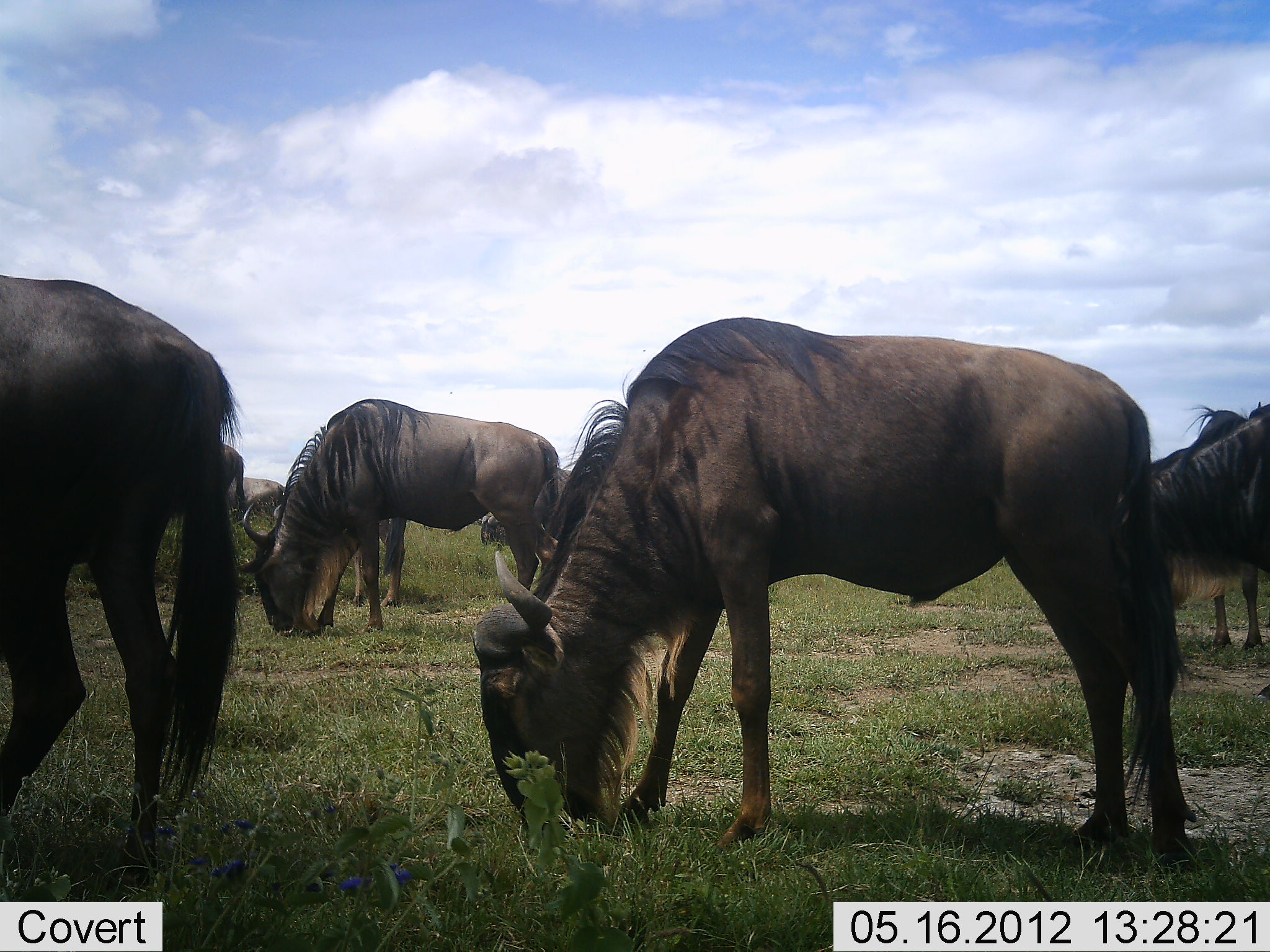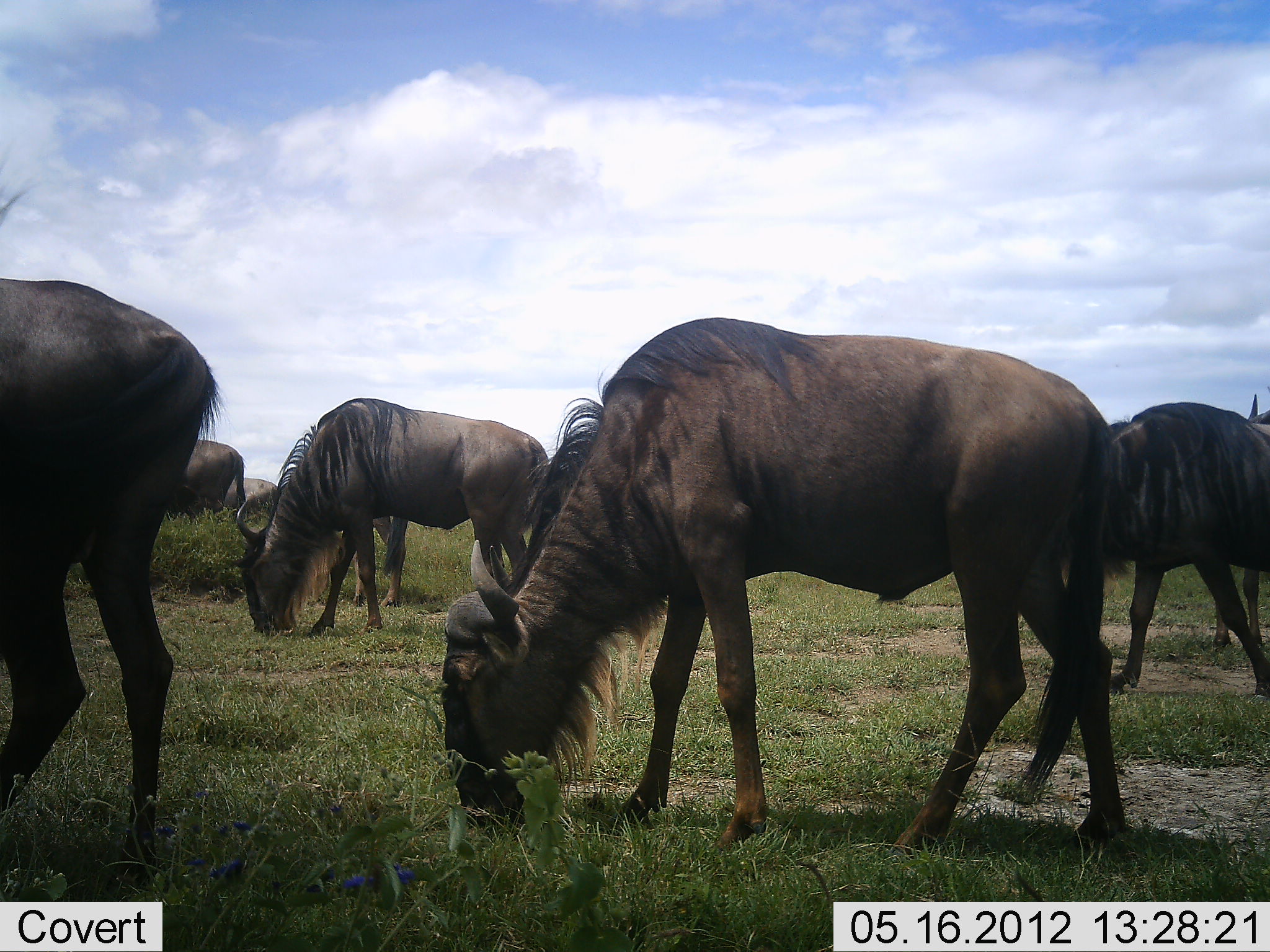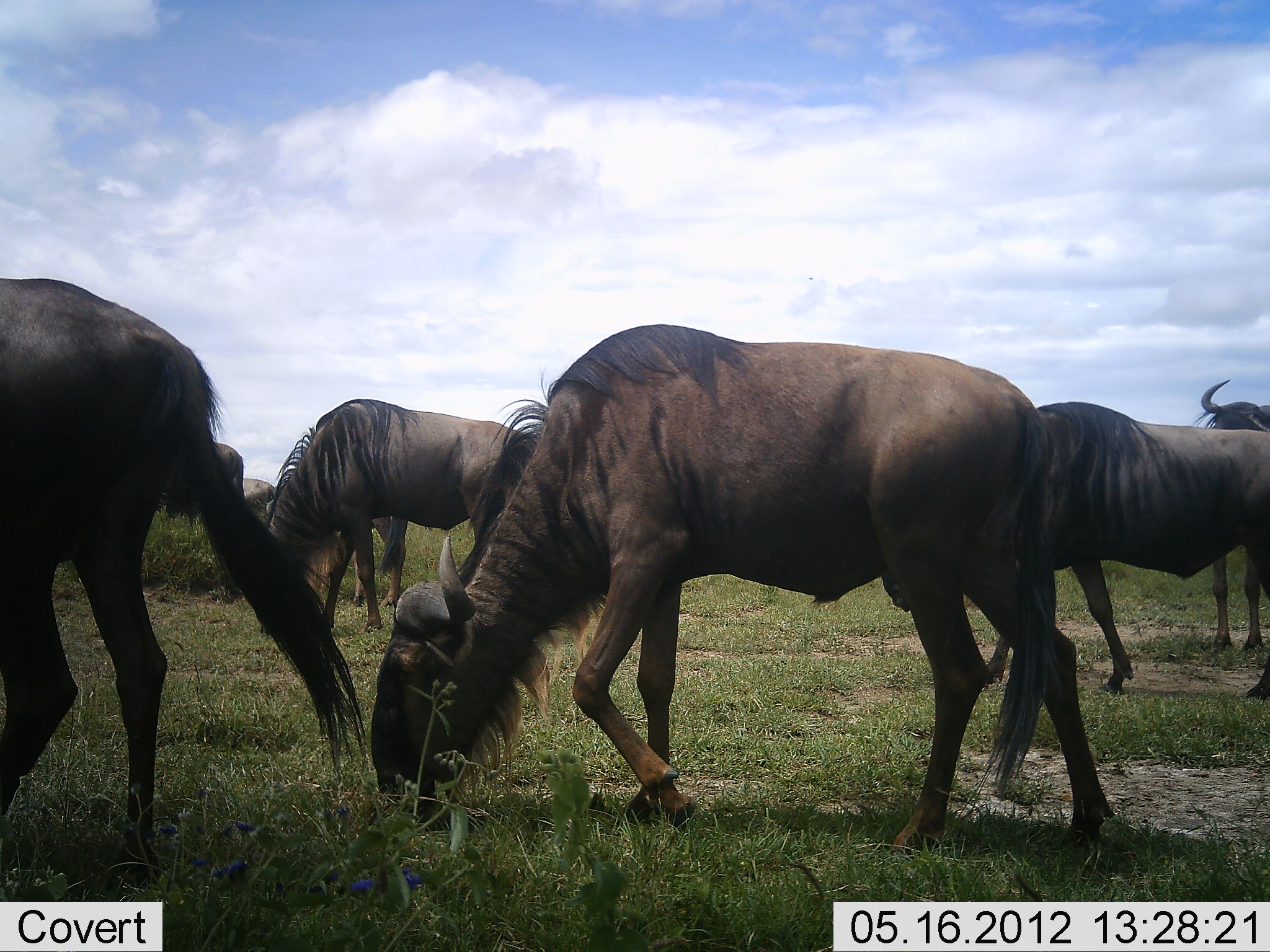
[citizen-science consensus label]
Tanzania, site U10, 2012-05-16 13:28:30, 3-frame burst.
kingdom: Animalia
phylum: Chordata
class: Mammalia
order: Artiodactyla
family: Bovidae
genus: Connochaetes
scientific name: Connochaetes taurinus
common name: blue wildebeest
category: wildebeest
Wildebeest (blue wildebeest) (Connochaetes taurinus), count 7. Behavior (volunteer vote fractions): standing 30%, resting 0%, moving 50%, interacting 0%. Young present (vote fraction): 0%. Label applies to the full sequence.